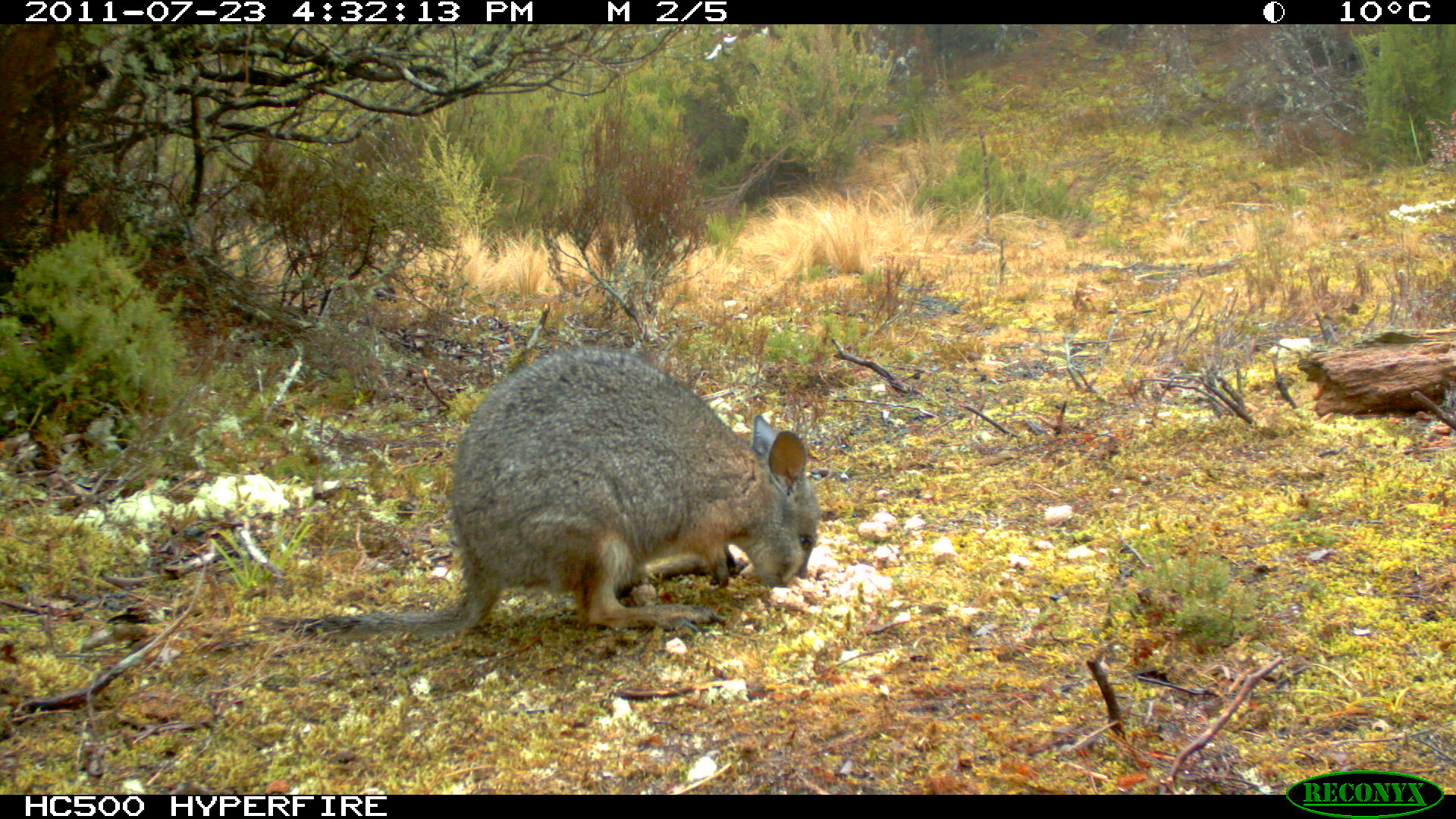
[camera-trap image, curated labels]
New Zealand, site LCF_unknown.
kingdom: Animalia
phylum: Chordata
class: Mammalia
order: Diprotodontia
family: Macropodidae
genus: Notamacropus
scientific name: Notamacropus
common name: wallaby